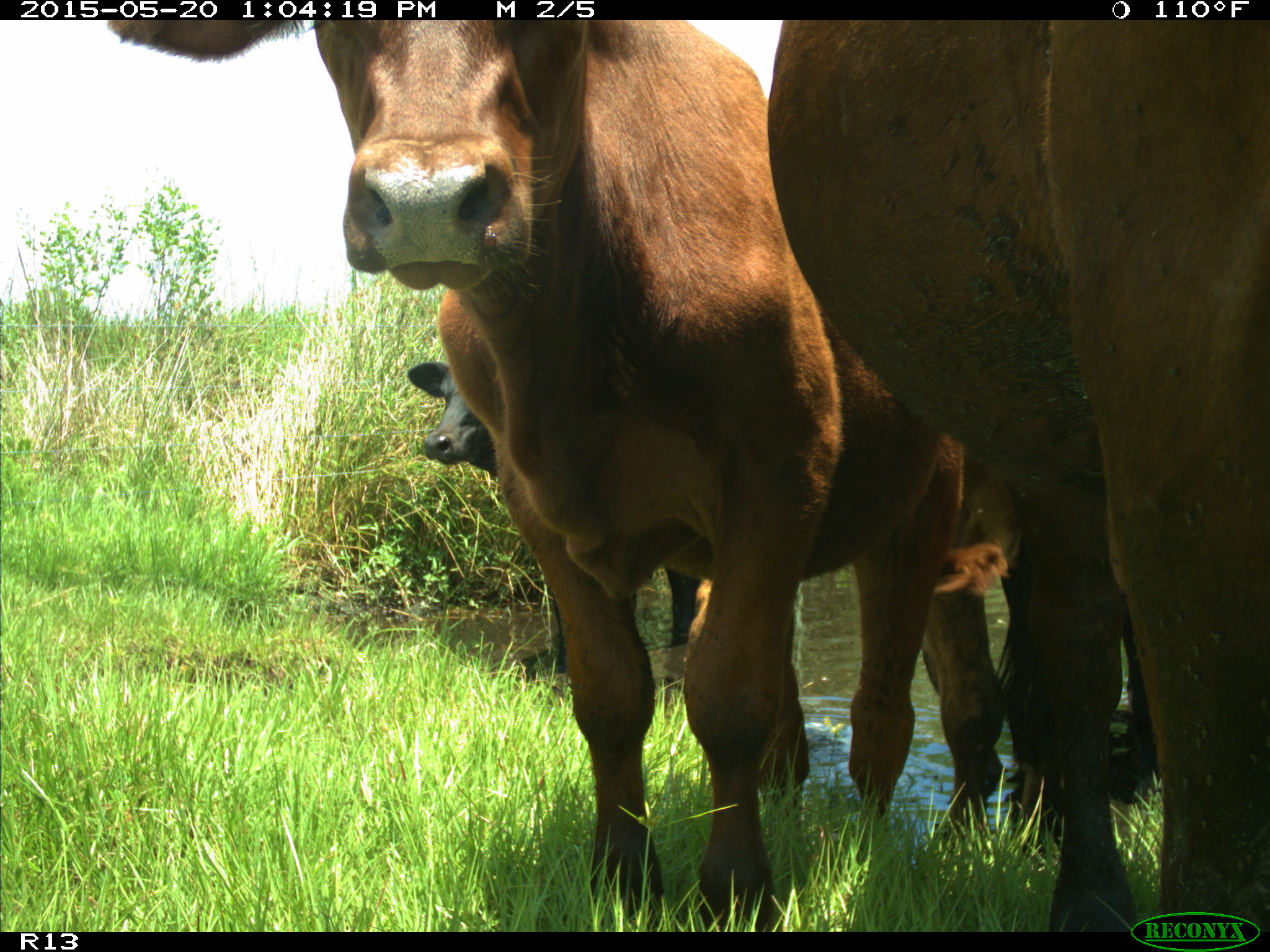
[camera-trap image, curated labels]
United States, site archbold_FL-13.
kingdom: Animalia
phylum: Chordata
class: Mammalia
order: Artiodactyla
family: Bovidae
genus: Bos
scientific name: Bos taurus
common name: domestic cow